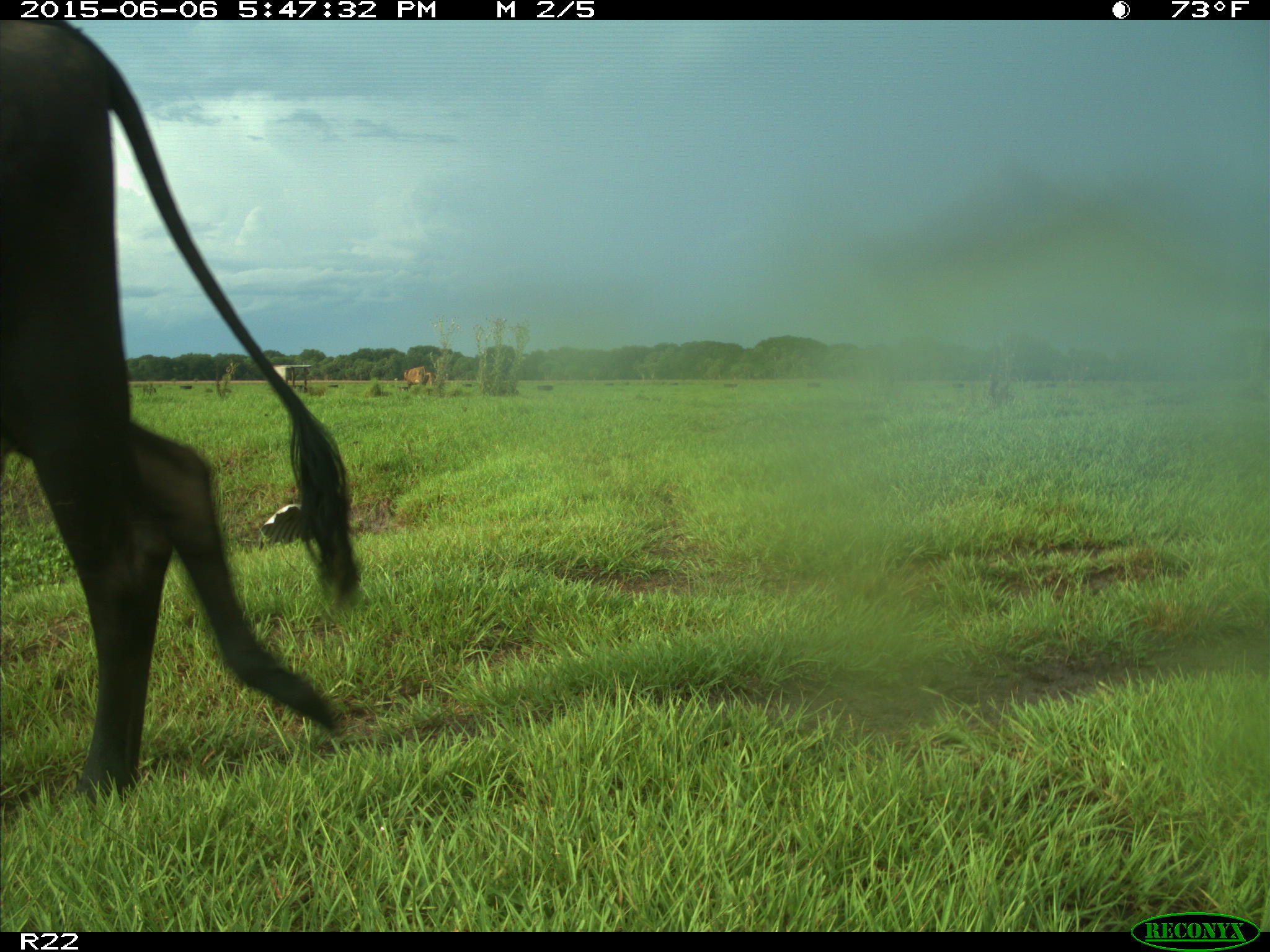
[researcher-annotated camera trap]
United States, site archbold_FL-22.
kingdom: Animalia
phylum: Chordata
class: Mammalia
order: Artiodactyla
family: Bovidae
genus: Bos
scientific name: Bos taurus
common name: domestic cow